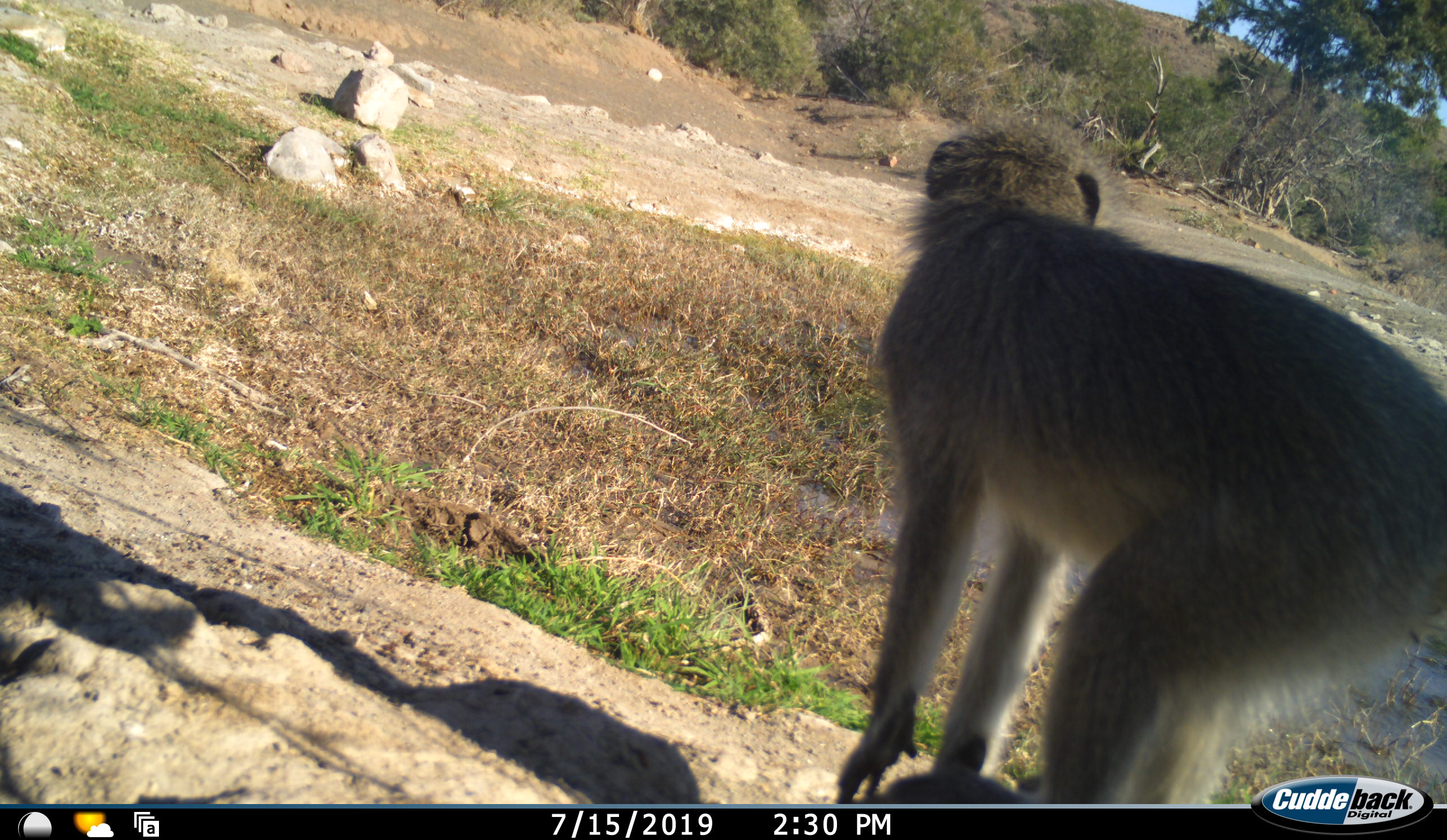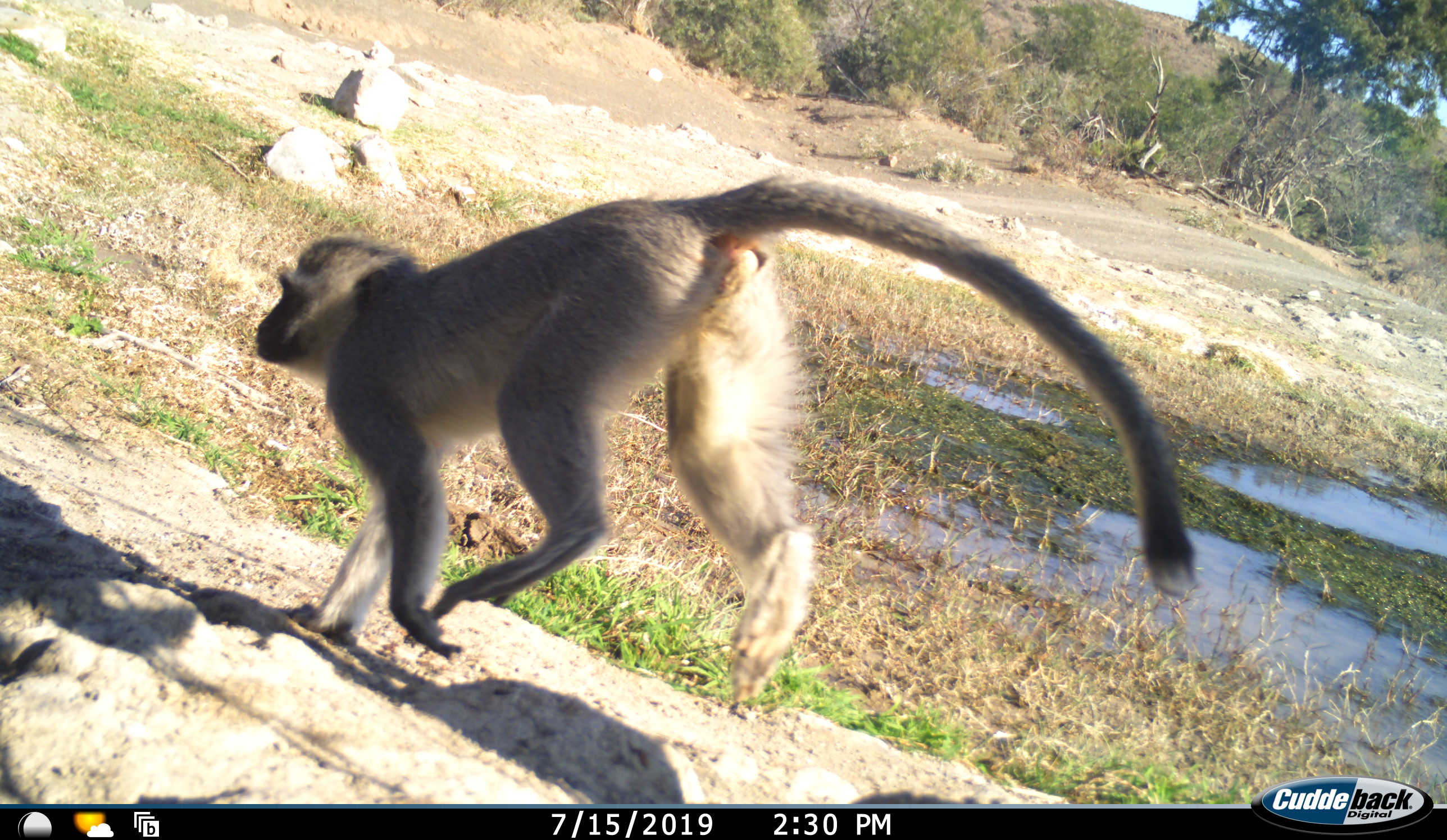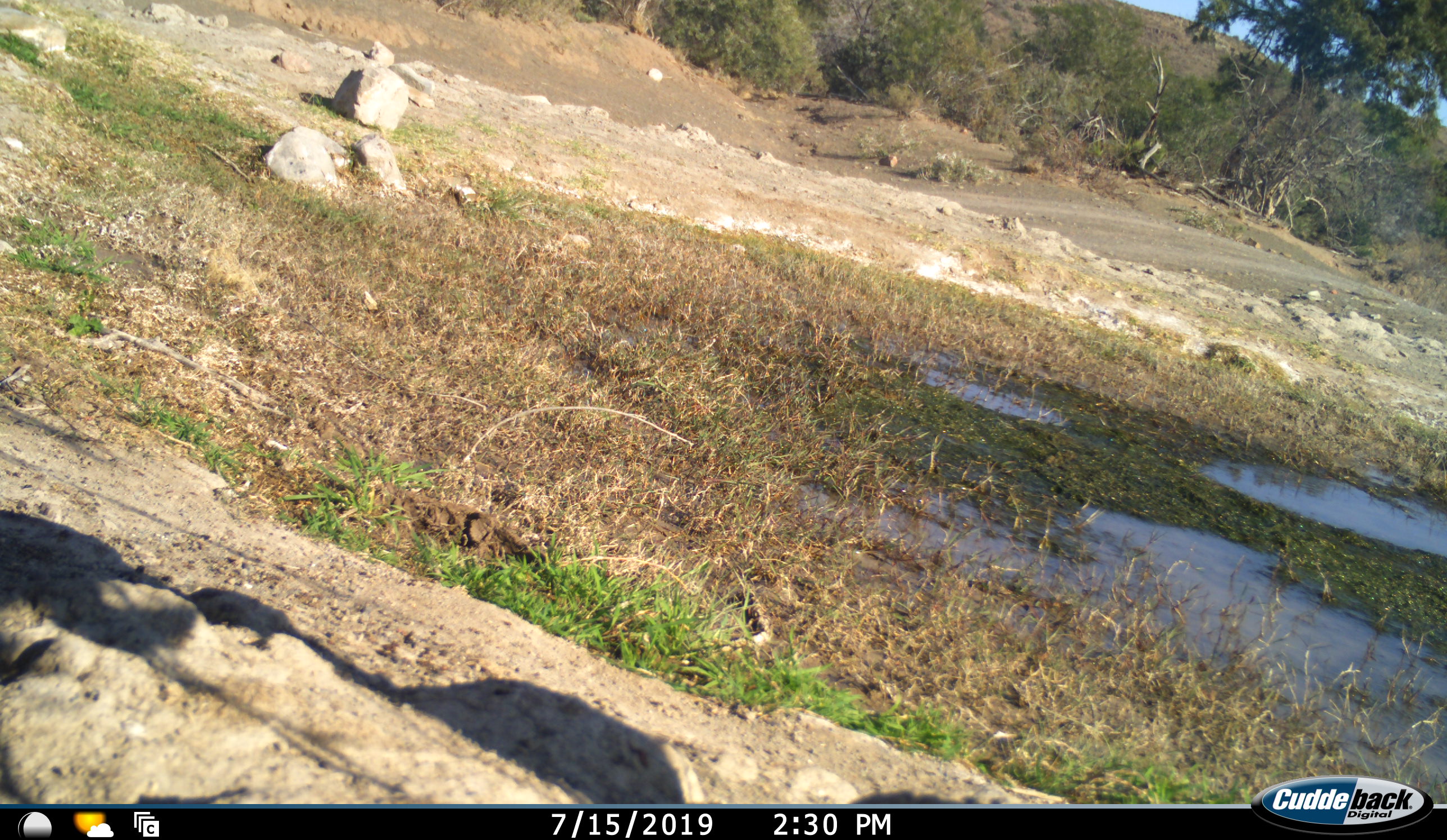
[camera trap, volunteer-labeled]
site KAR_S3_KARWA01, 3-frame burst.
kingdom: Animalia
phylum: Chordata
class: Mammalia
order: Primates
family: Cercopithecidae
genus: Chlorocebus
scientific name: Chlorocebus pygerythrus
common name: vervet monkey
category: monkeyvervet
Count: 1.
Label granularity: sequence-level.